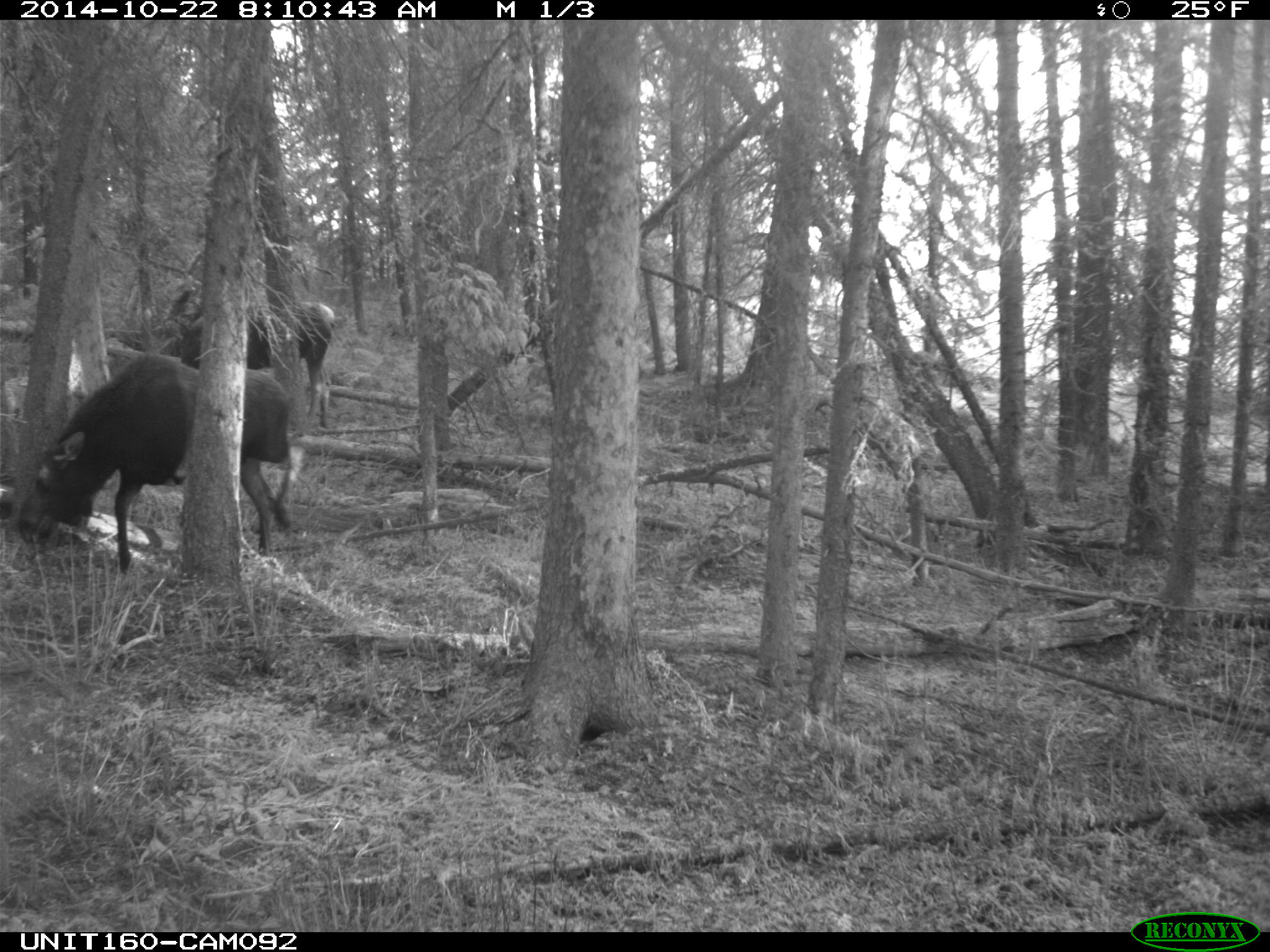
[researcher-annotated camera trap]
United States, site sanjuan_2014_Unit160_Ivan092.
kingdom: Animalia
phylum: Chordata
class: Mammalia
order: Artiodactyla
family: Cervidae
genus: Alces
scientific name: Alces alces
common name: moose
Alces alces (moose).